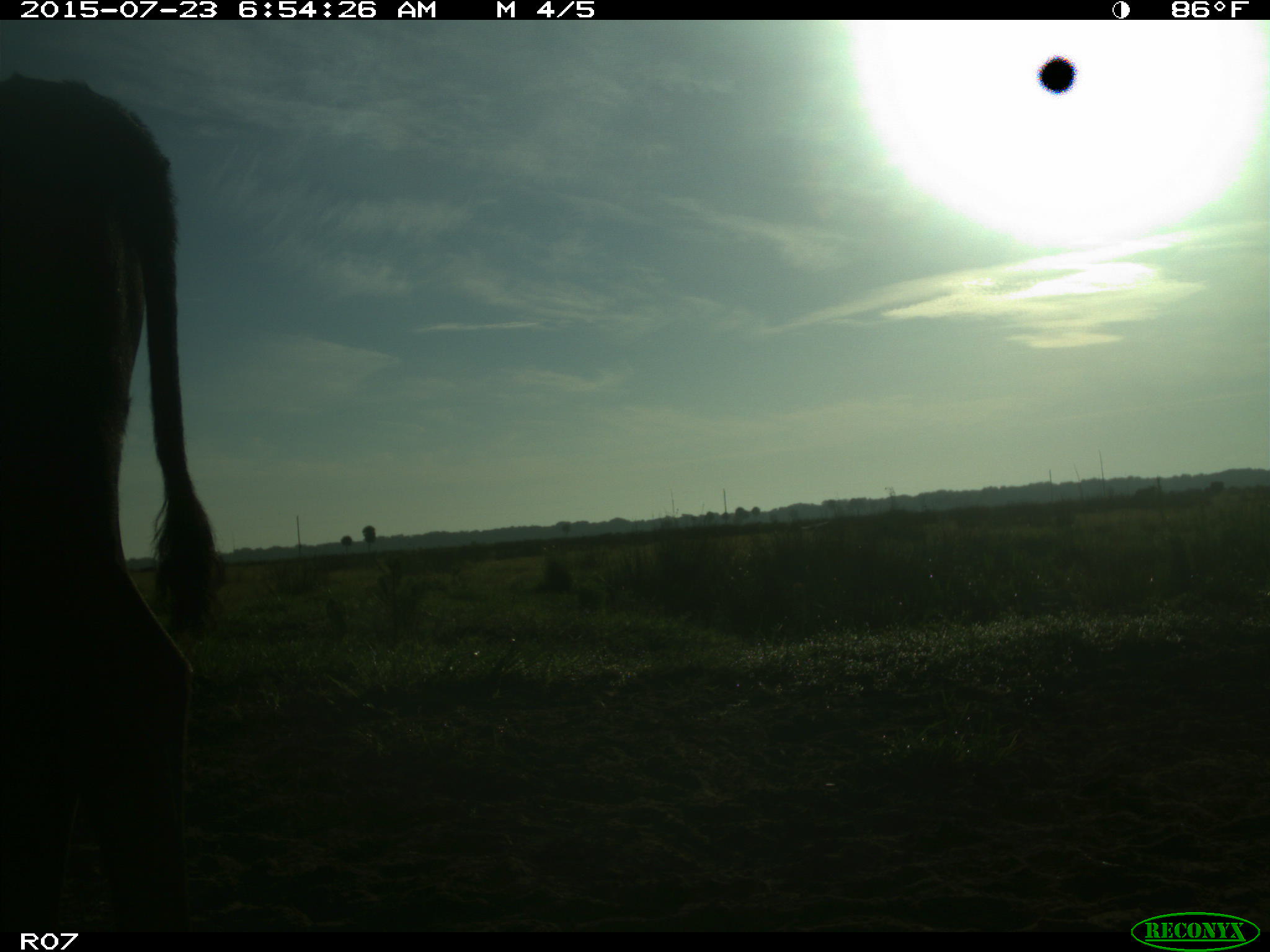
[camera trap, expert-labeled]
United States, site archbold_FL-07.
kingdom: Animalia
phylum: Chordata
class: Mammalia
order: Artiodactyla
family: Bovidae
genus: Bos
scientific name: Bos taurus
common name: domestic cow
Bos taurus (domestic cow).